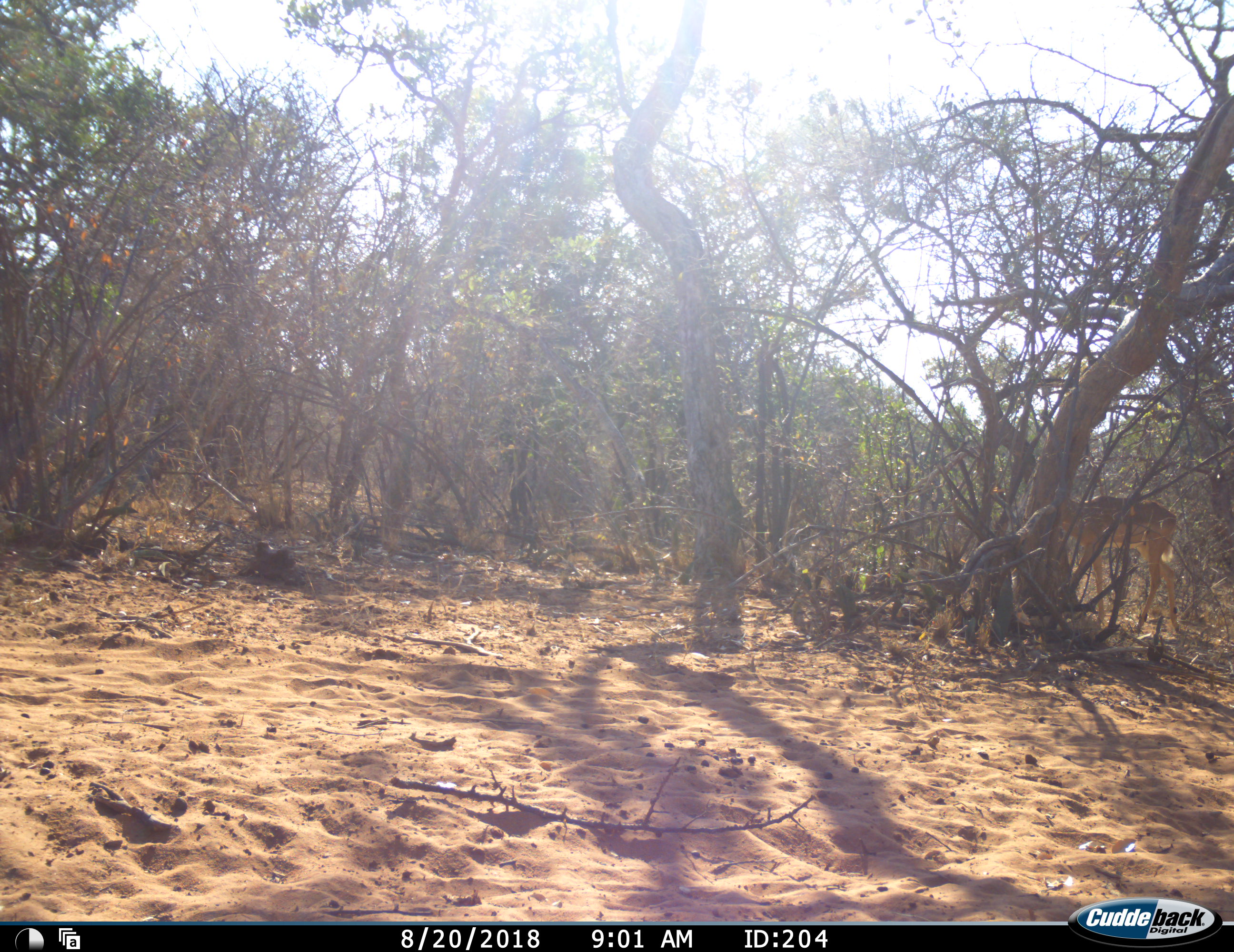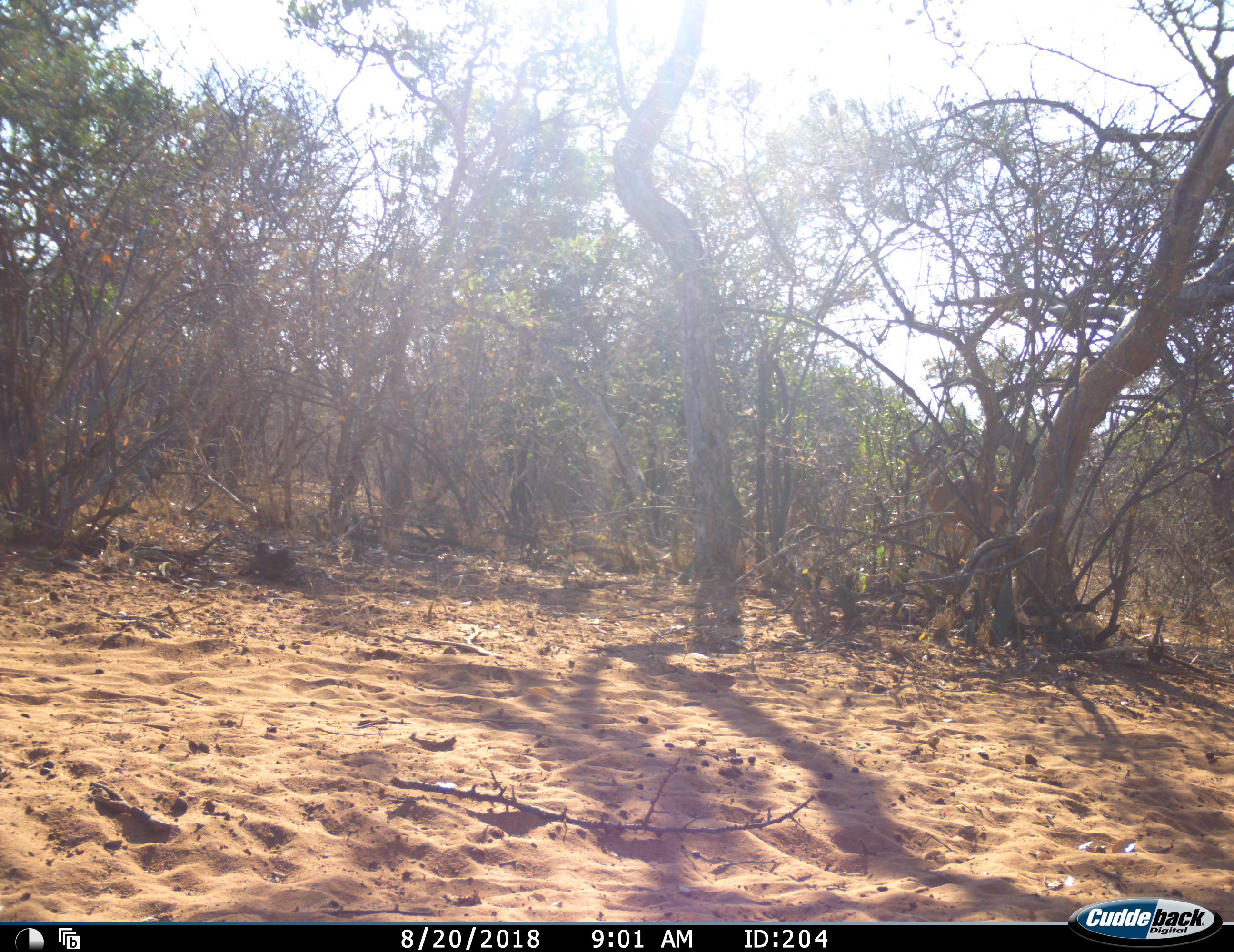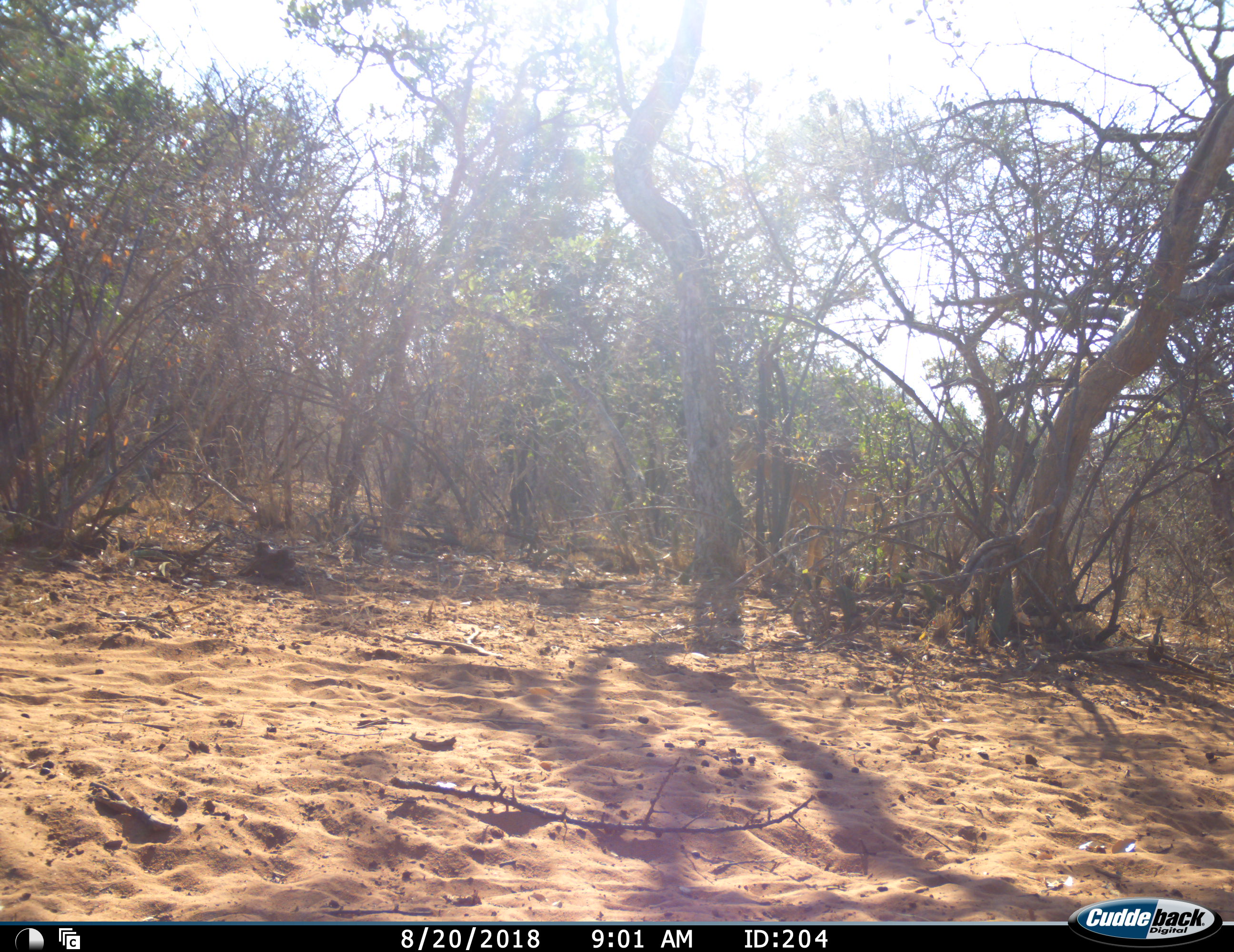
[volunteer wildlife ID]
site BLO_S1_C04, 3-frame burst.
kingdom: Animalia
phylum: Chordata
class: Mammalia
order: Artiodactyla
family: Bovidae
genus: Aepyceros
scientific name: Aepyceros melampus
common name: impala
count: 1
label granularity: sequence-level